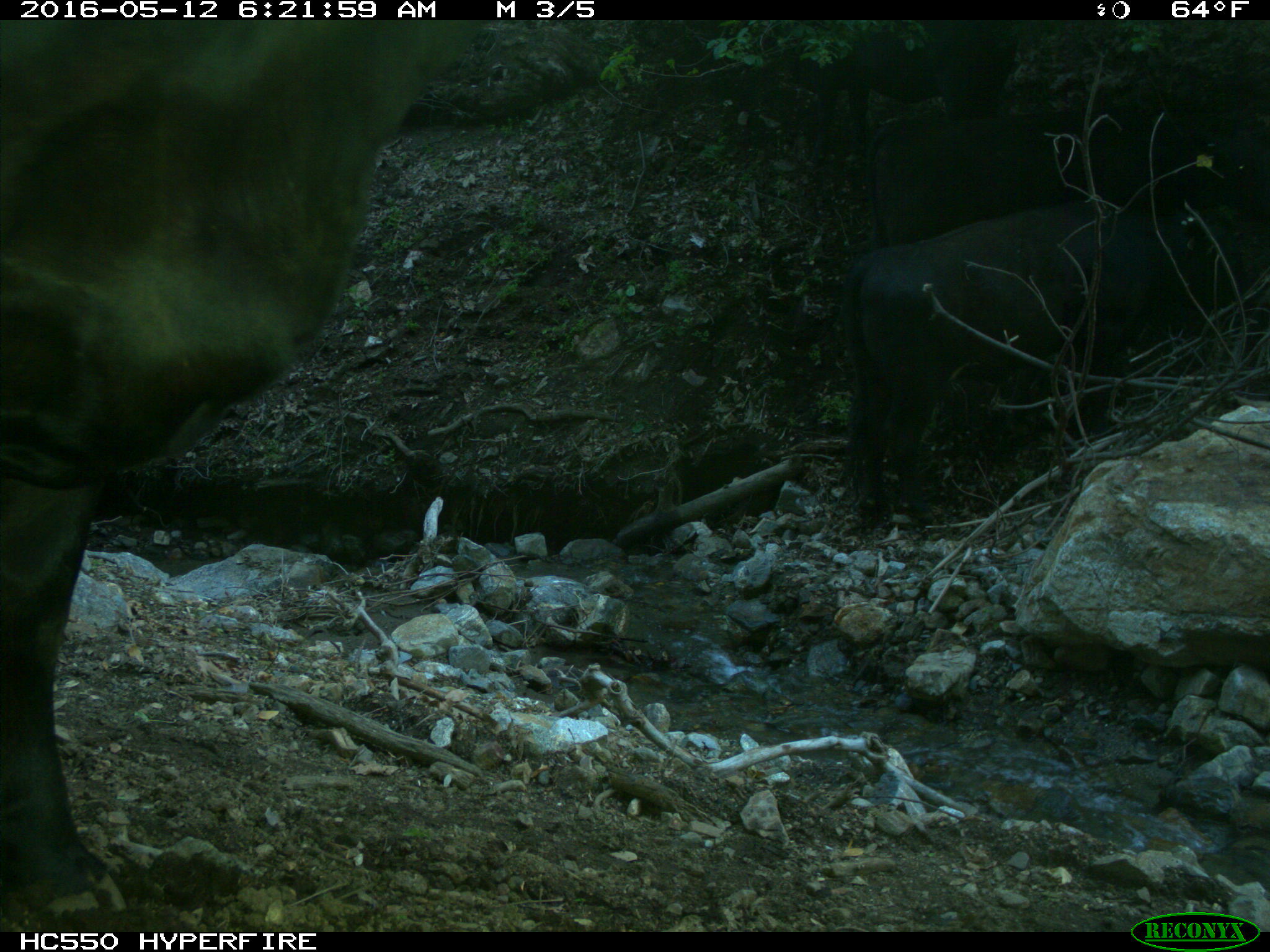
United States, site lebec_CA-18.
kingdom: Animalia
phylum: Chordata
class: Mammalia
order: Artiodactyla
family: Bovidae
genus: Bos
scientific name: Bos taurus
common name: domestic cow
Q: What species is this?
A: Bos taurus (domestic cow).